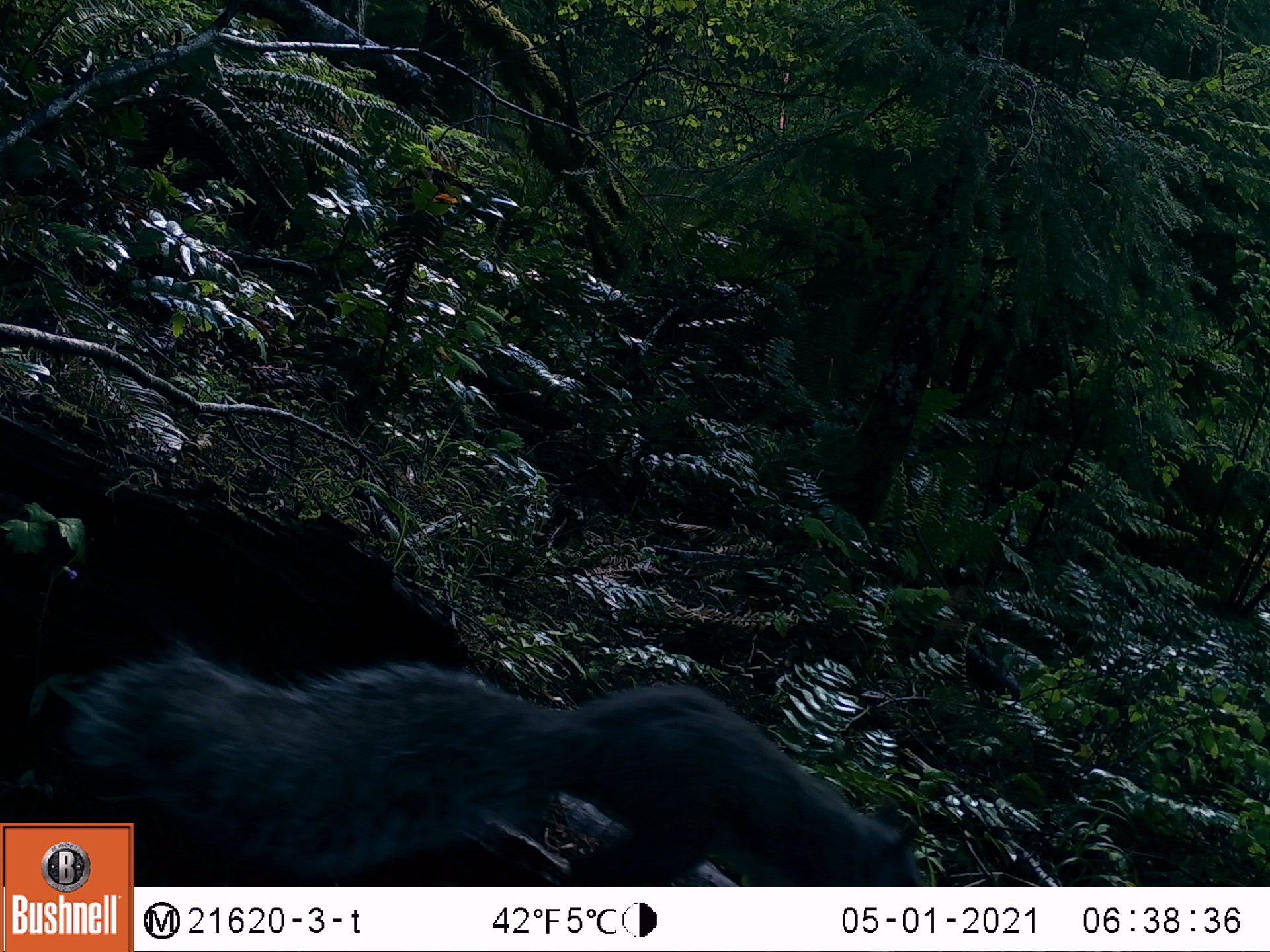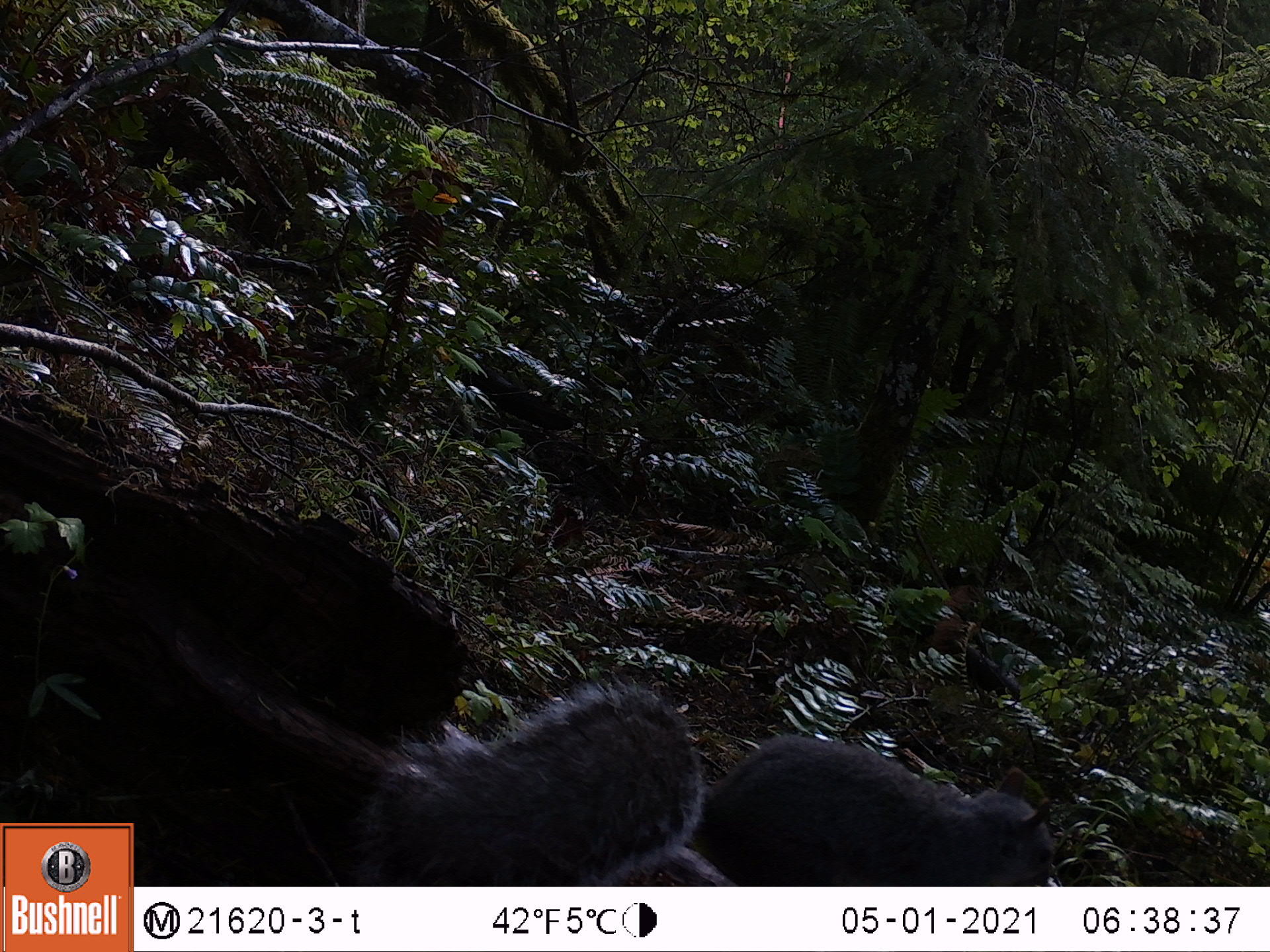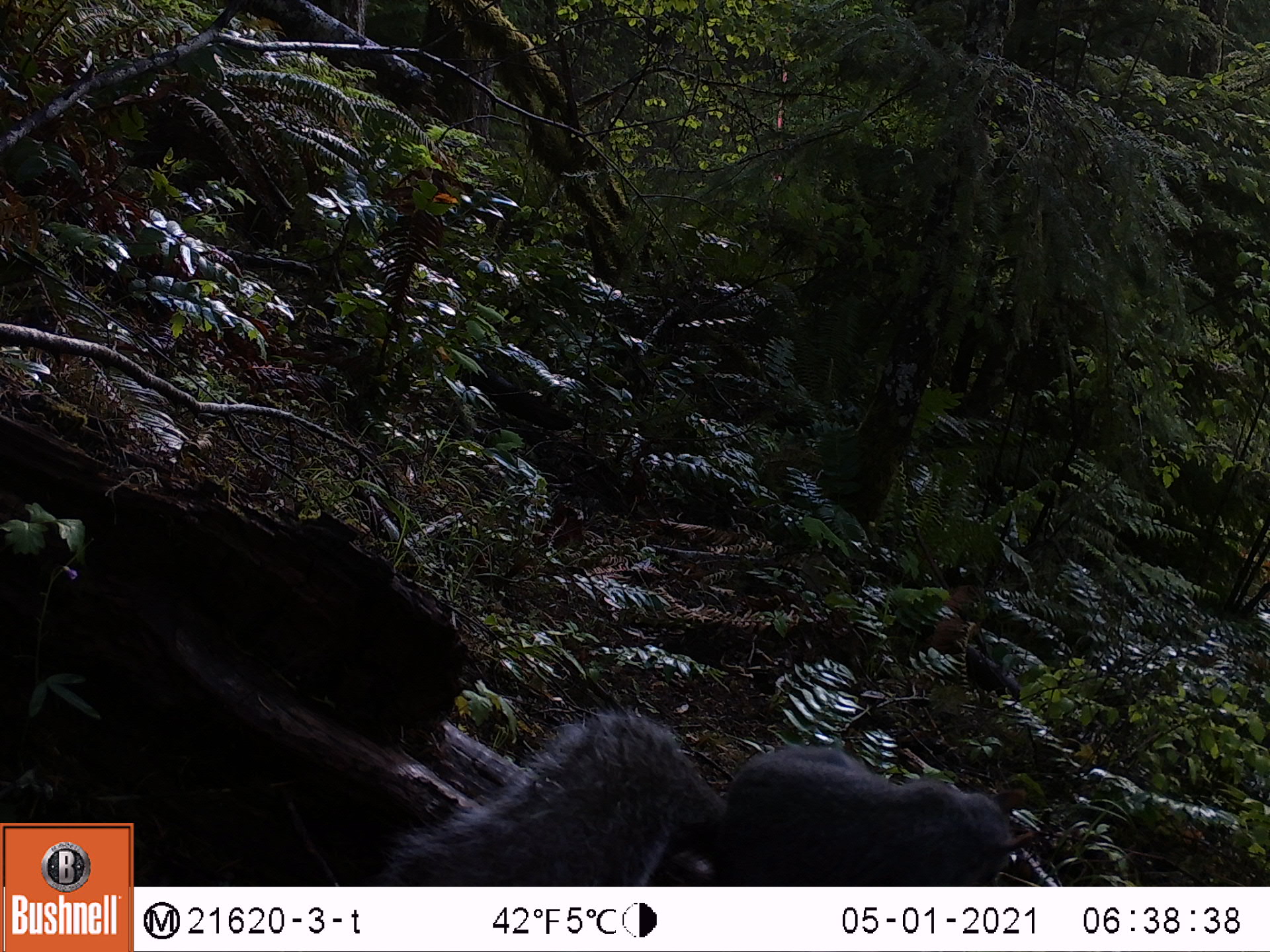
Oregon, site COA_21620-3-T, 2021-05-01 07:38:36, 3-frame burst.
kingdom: Animalia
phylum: Chordata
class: Mammalia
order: Rodentia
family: Sciuridae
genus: Sciurus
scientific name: Sciurus griseus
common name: western gray squirrel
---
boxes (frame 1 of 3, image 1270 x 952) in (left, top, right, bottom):
western gray squirrel: (136, 644, 956, 889)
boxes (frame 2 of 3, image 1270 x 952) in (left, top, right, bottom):
western gray squirrel: (341, 668, 1083, 886)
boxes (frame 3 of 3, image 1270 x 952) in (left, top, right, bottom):
western gray squirrel: (338, 699, 1060, 887)